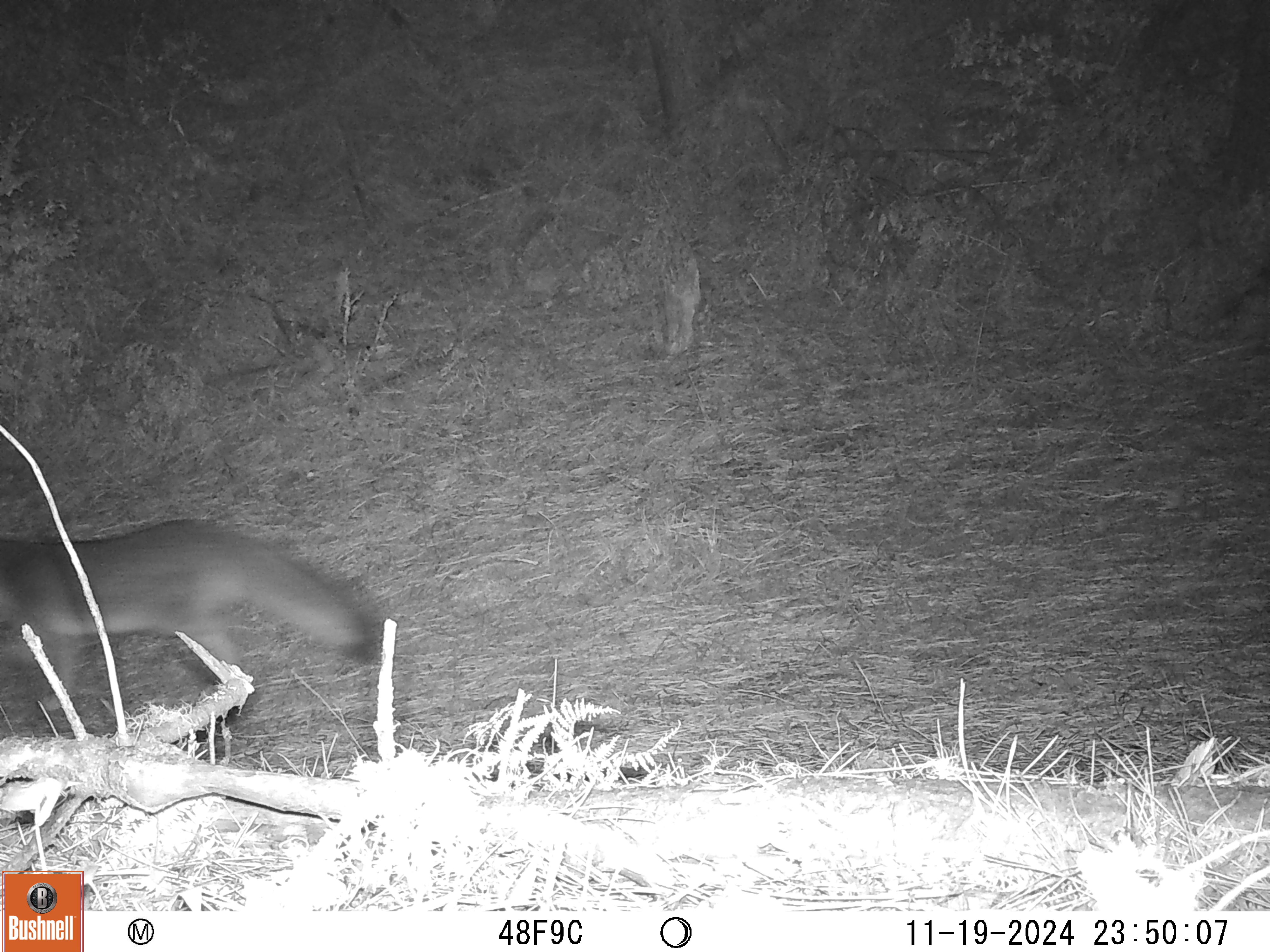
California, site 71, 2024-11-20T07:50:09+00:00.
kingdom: Animalia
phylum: Chordata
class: Mammalia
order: Carnivora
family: Canidae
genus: Urocyon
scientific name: Urocyon cinereoargenteus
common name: gray fox